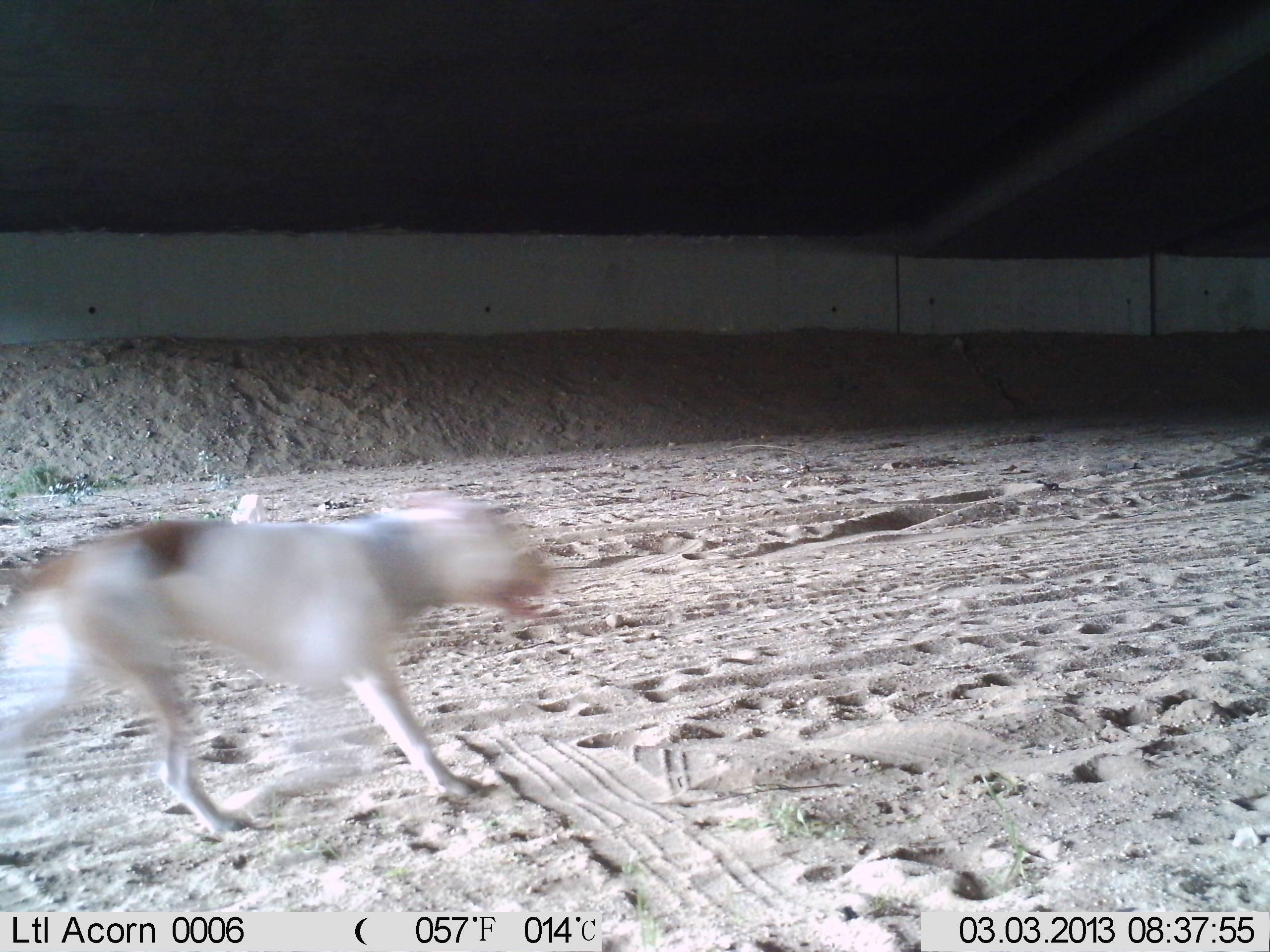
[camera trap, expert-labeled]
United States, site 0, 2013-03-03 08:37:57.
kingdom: Animalia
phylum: Chordata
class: Mammalia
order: Carnivora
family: Canidae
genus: Canis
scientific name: Canis familiaris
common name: domestic dog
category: dog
Dog (domestic dog) (Canis familiaris).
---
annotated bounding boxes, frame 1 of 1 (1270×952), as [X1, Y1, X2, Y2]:
dog: [2, 474, 573, 850]